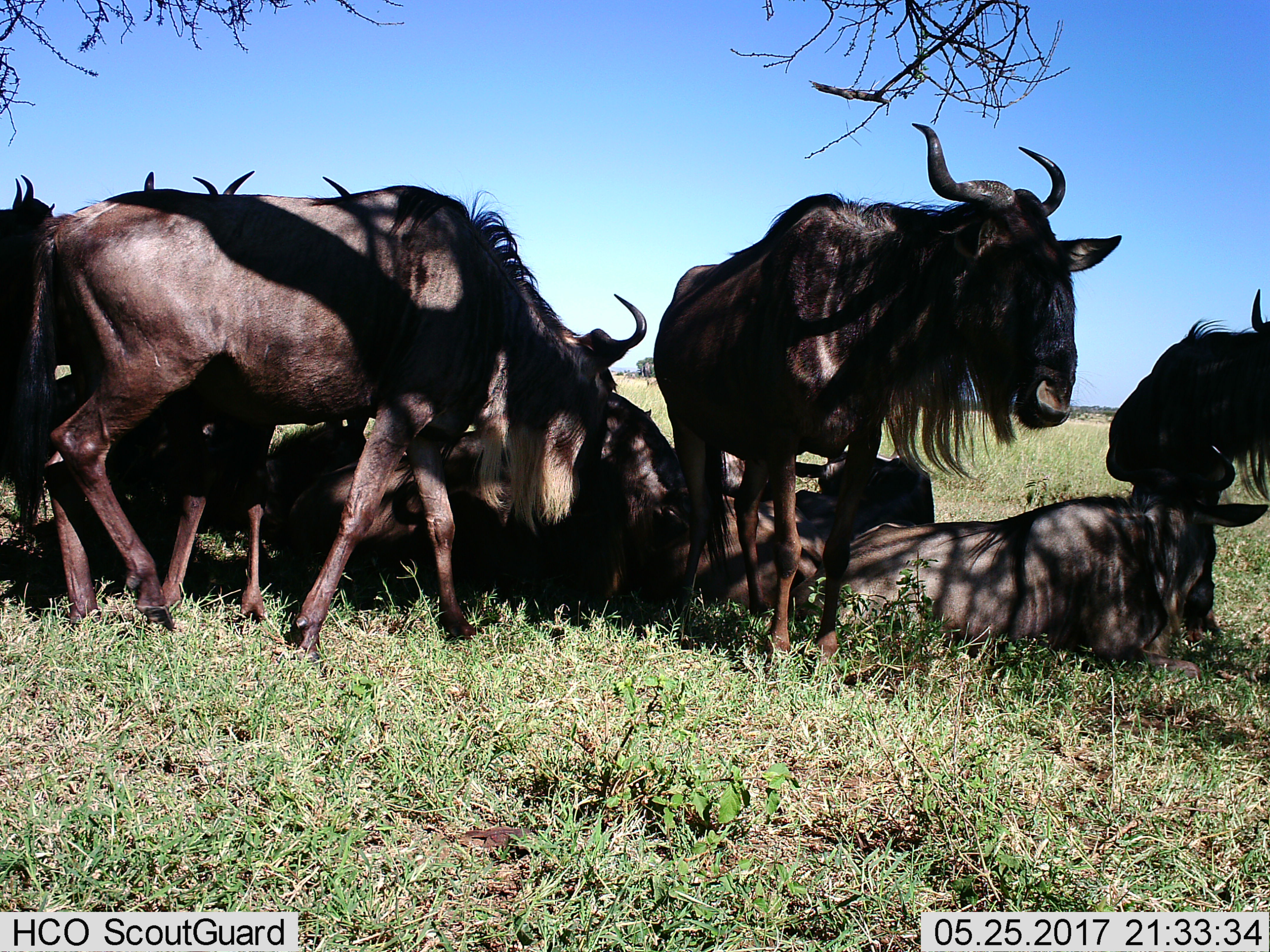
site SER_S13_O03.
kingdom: Animalia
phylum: Chordata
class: Mammalia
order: Artiodactyla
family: Bovidae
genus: Connochaetes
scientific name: Connochaetes taurinus taurinus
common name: blue wildebeest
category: wildebeestblue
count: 11-50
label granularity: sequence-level